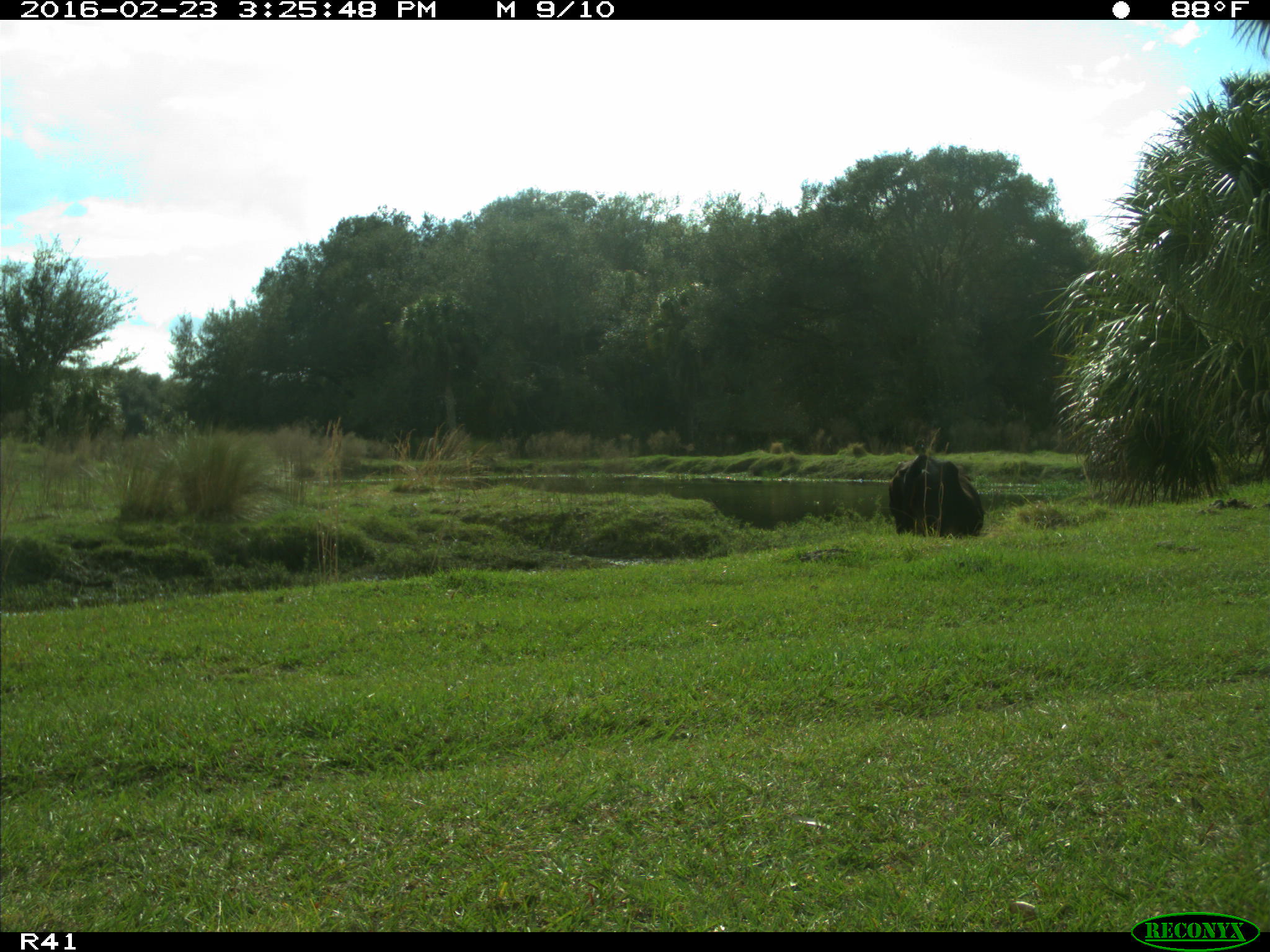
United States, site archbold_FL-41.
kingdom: Animalia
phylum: Chordata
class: Mammalia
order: Artiodactyla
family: Bovidae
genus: Bos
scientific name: Bos taurus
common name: domestic cow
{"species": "Bos taurus (domestic cow)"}